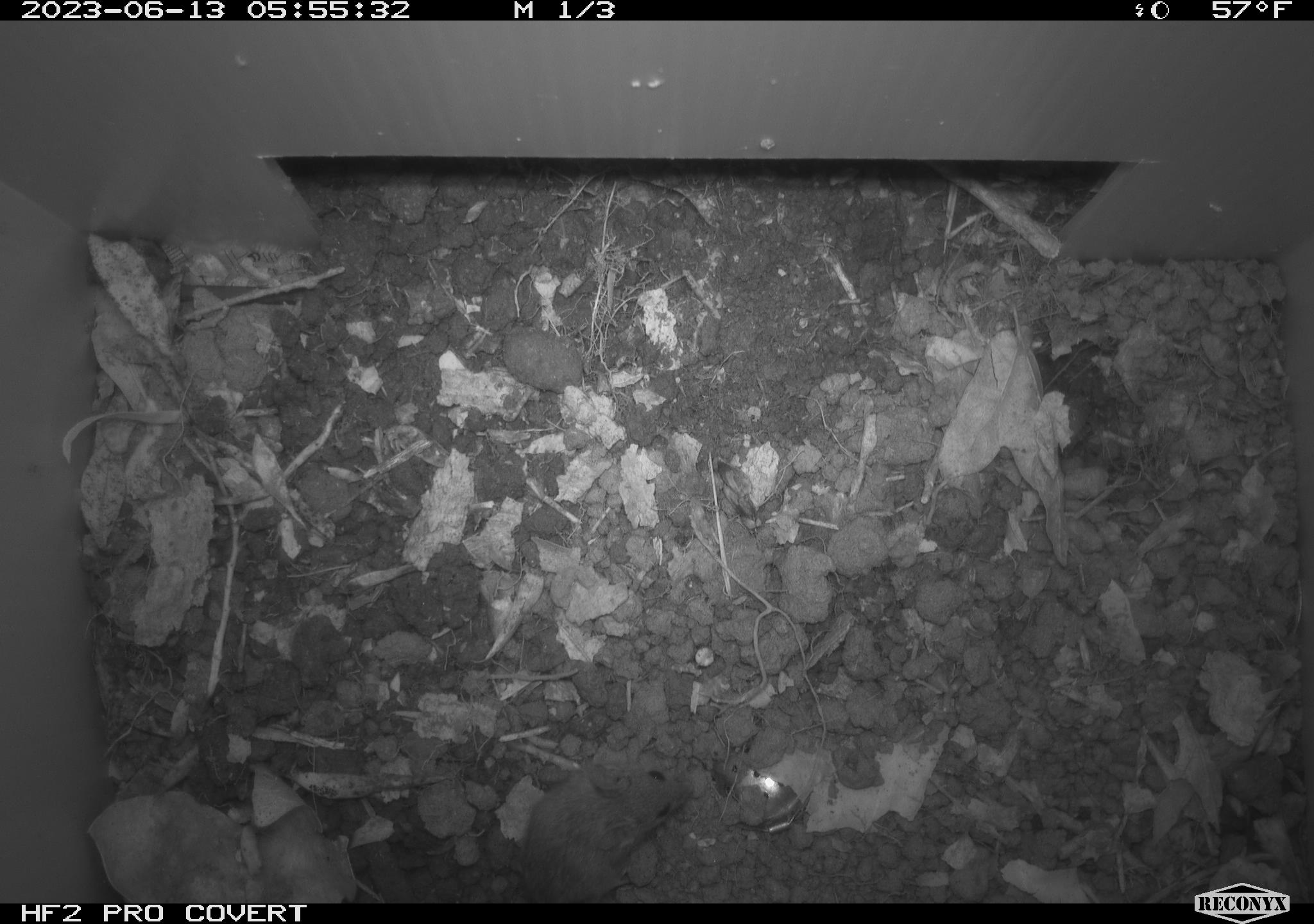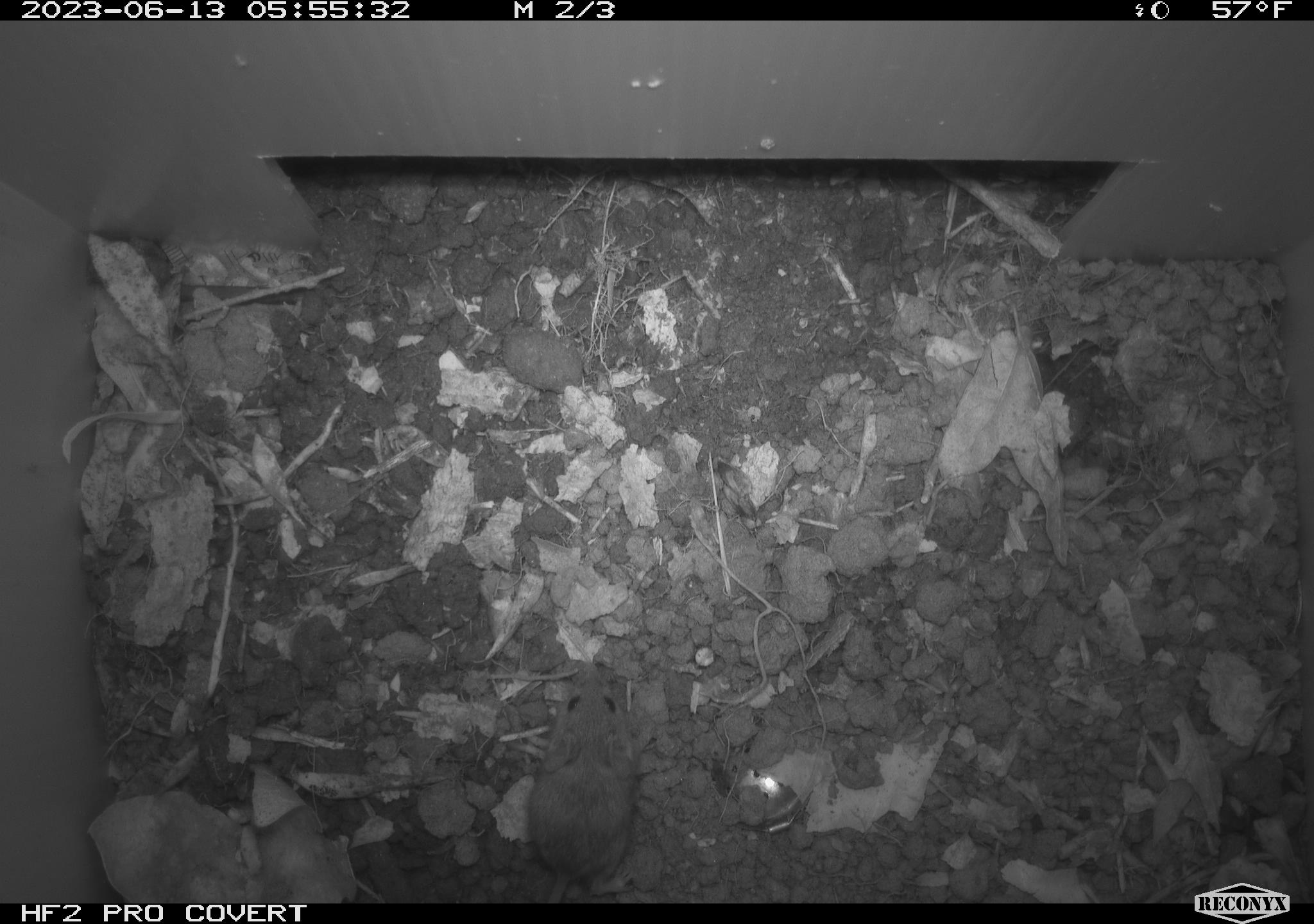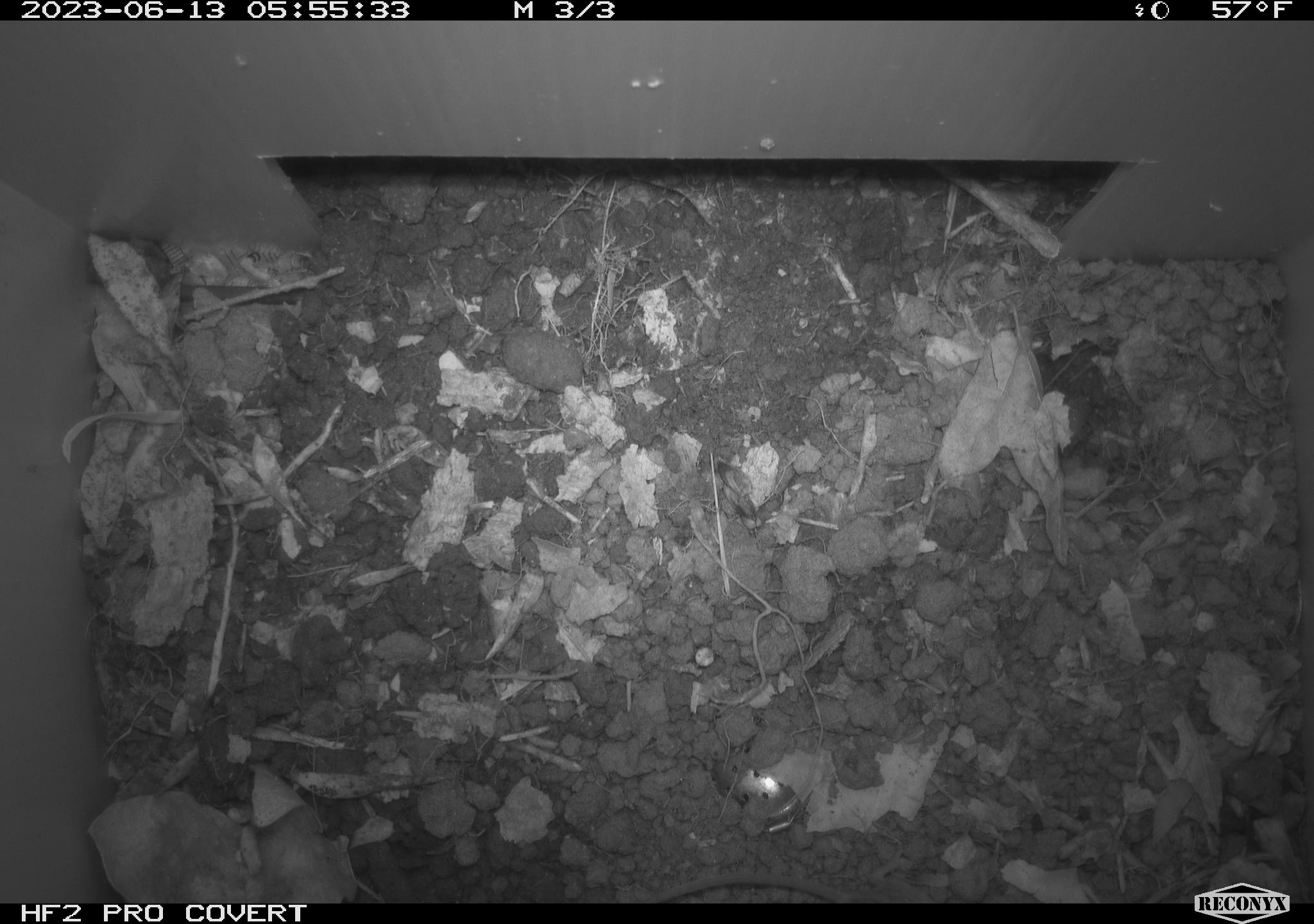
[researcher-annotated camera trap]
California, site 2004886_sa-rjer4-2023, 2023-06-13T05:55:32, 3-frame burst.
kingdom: Animalia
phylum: Chordata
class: Mammalia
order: Rodentia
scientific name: Rodentia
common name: mouse species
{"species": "mouse species (Rodentia)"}